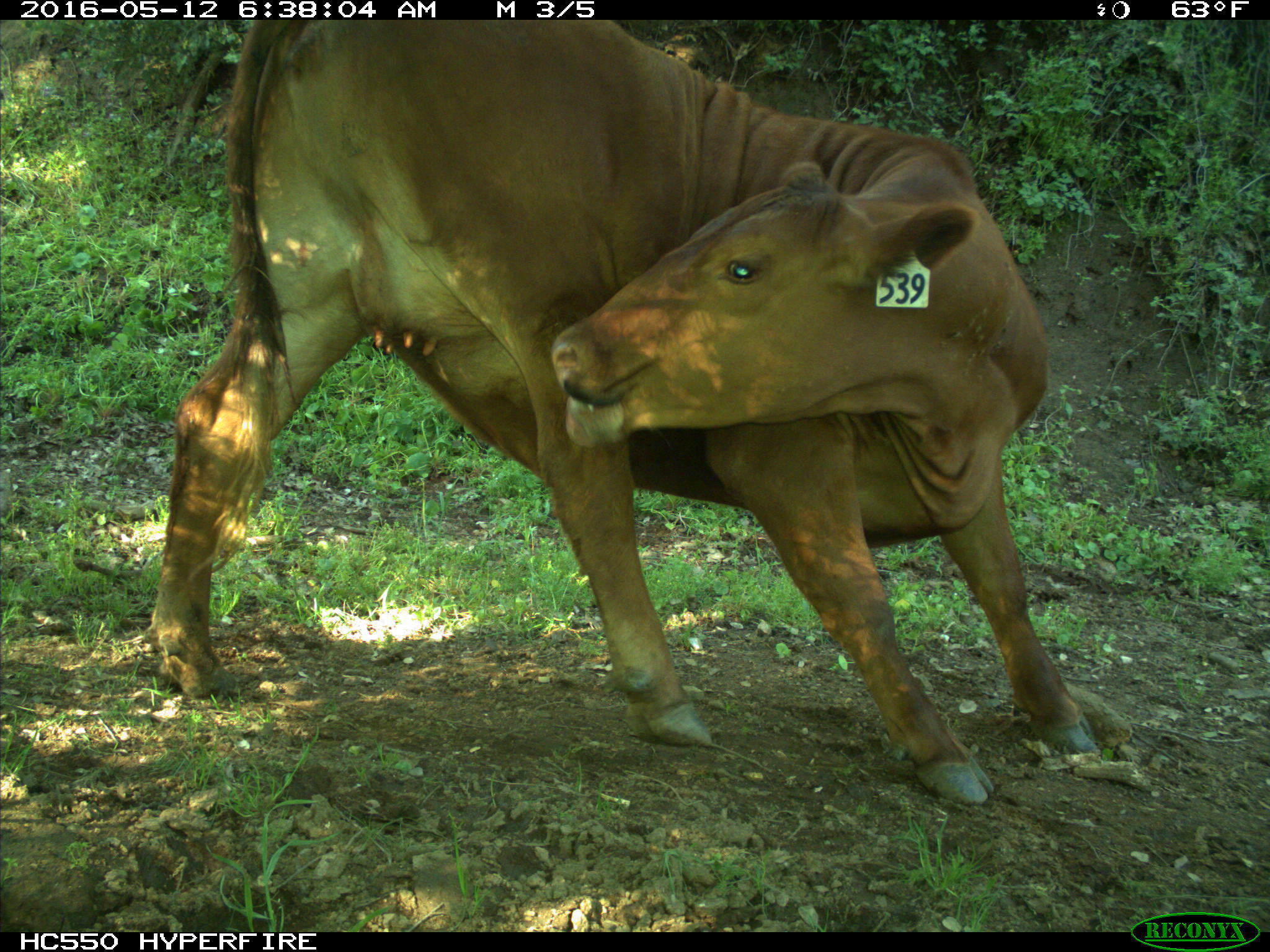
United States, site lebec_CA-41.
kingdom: Animalia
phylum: Chordata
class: Mammalia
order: Artiodactyla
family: Bovidae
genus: Bos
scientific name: Bos taurus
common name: domestic cow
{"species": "Bos taurus (domestic cow)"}